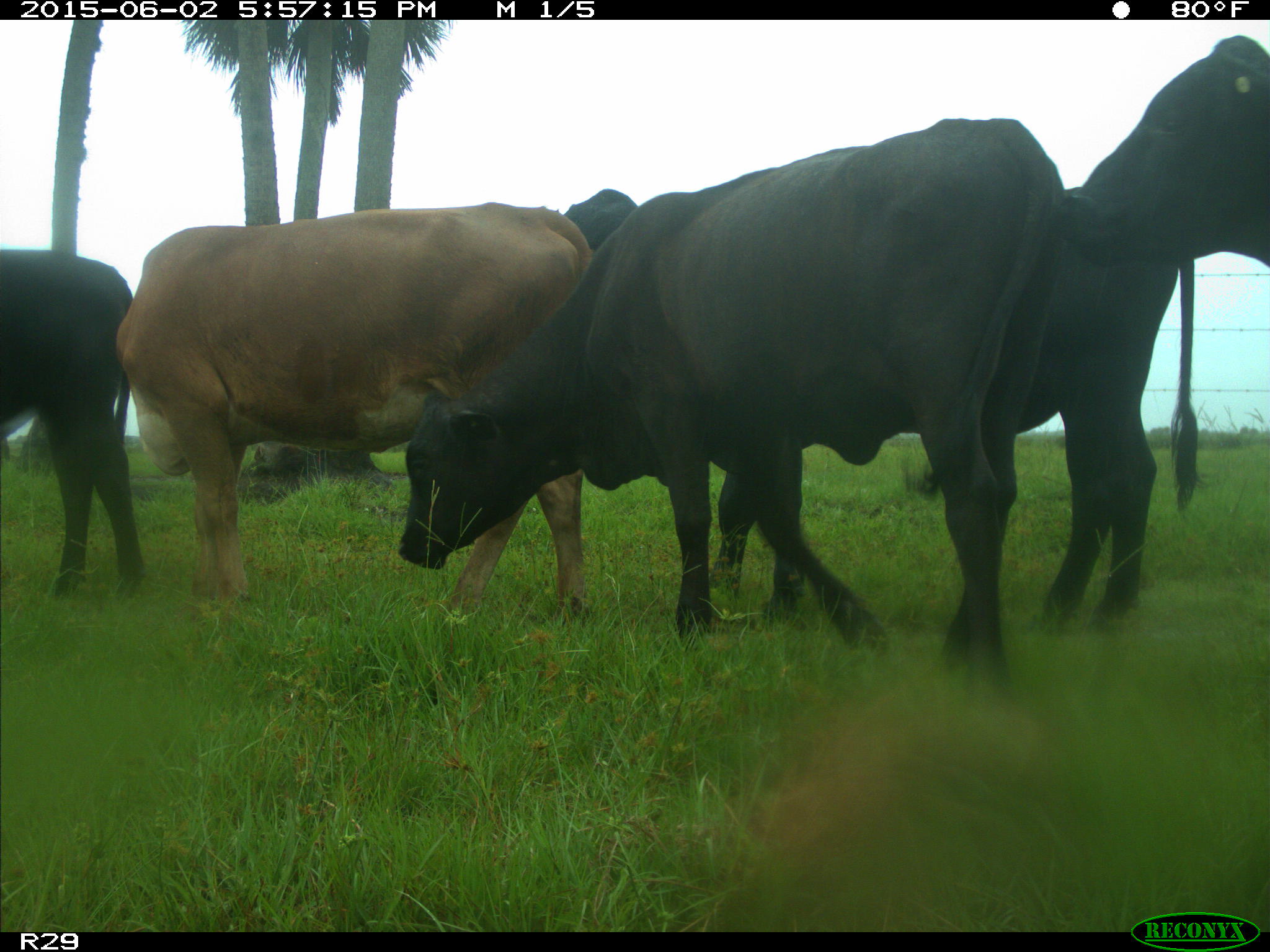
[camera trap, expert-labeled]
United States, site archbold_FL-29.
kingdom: Animalia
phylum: Chordata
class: Mammalia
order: Artiodactyla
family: Bovidae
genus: Bos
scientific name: Bos taurus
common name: domestic cow